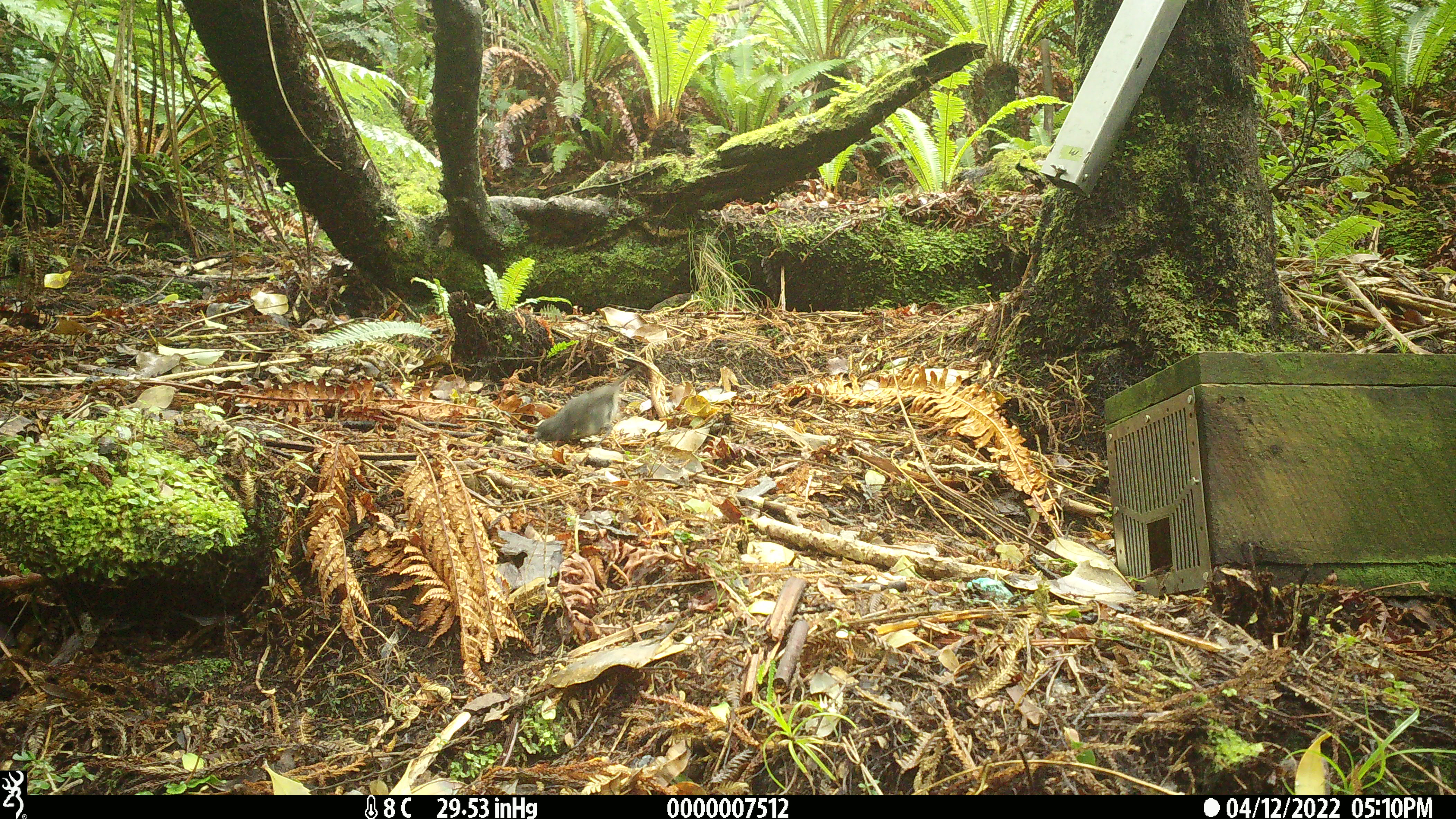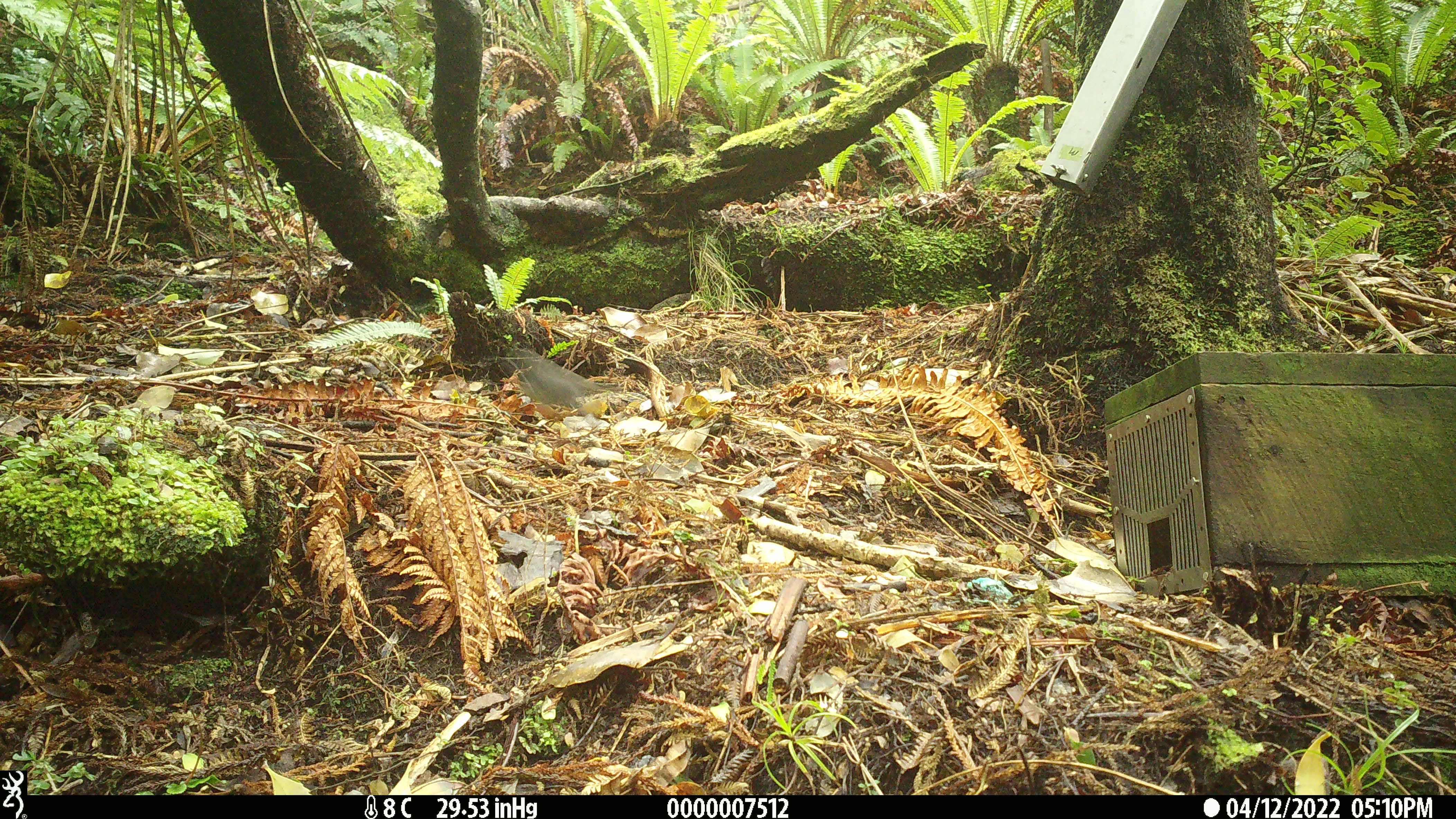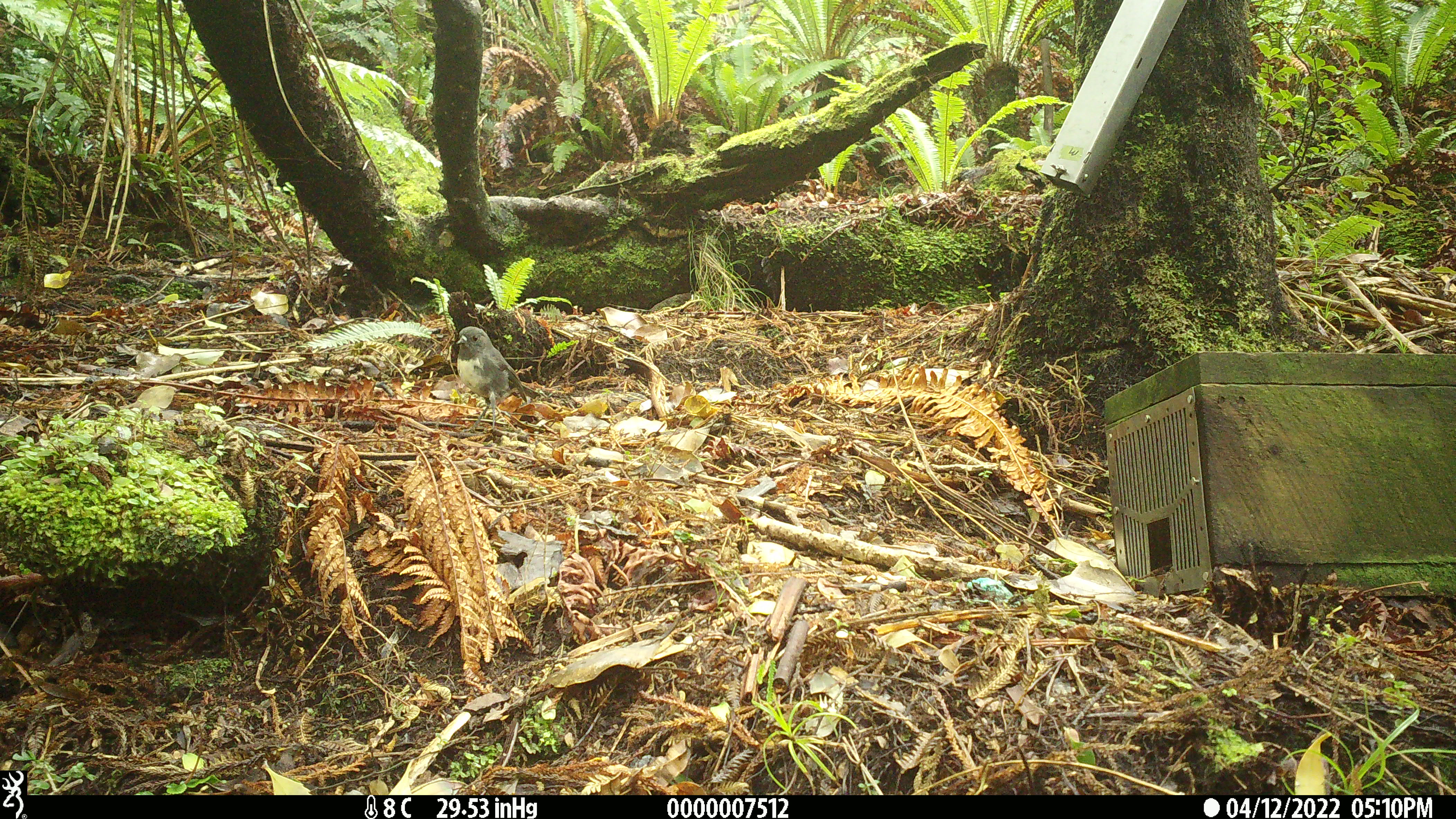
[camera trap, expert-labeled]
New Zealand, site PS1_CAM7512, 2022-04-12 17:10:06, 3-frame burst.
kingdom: Animalia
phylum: Chordata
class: Aves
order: Passeriformes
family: Petroicidae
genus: Petroica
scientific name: Petroica australis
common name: new zealand robin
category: robin